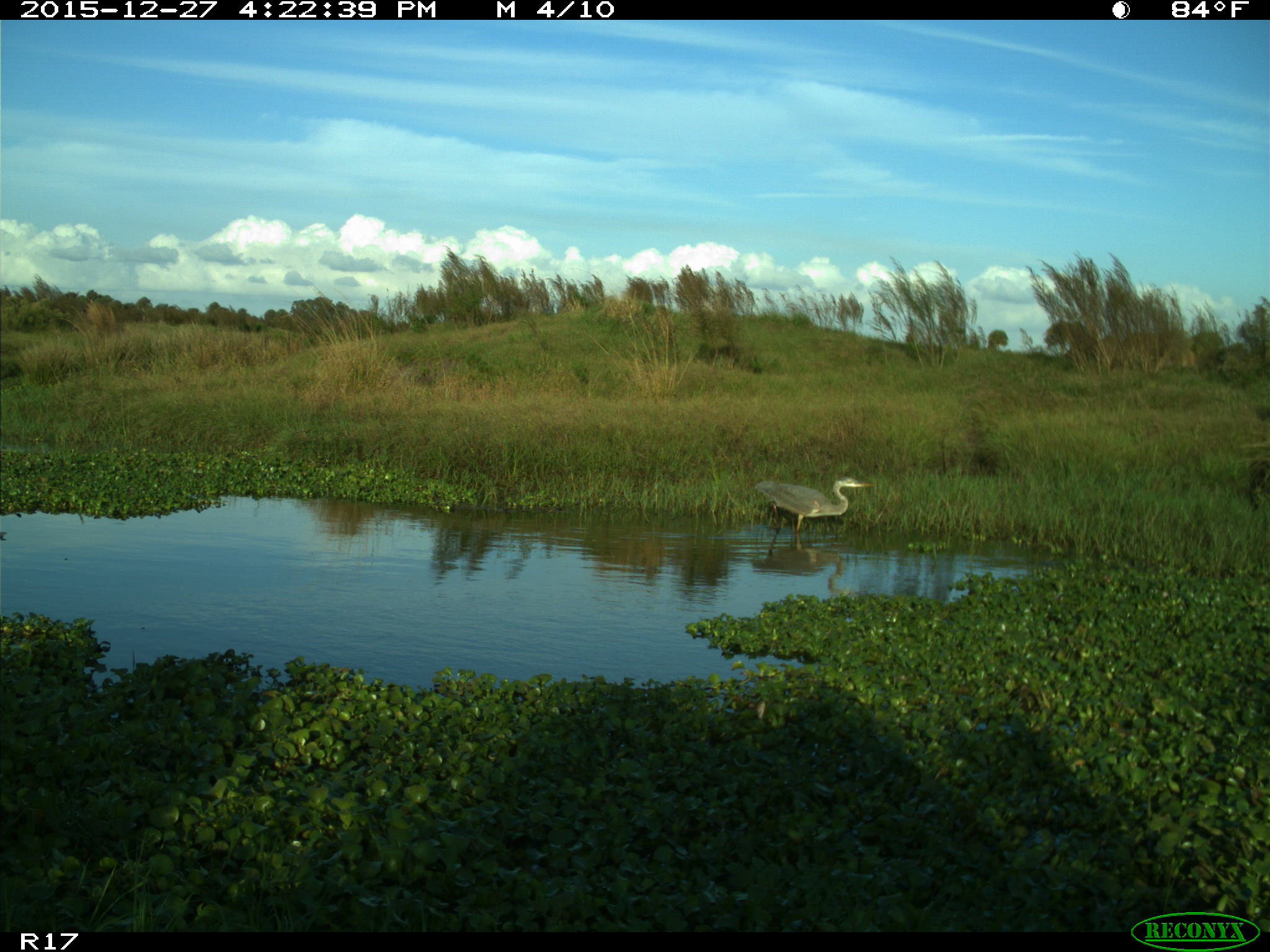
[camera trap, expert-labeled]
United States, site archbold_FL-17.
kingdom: Animalia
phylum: Chordata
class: Aves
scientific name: Aves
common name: birds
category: unidentified bird